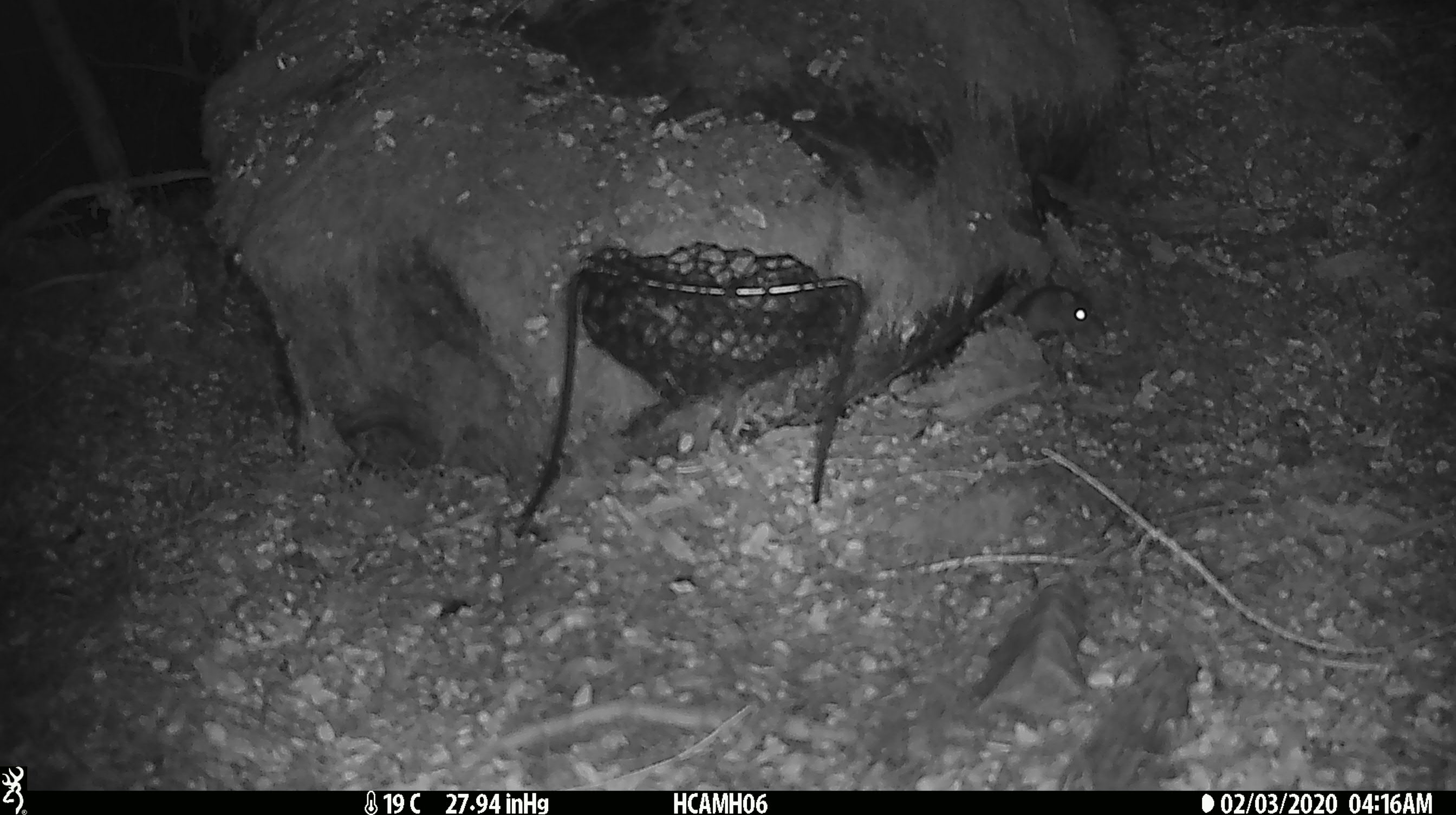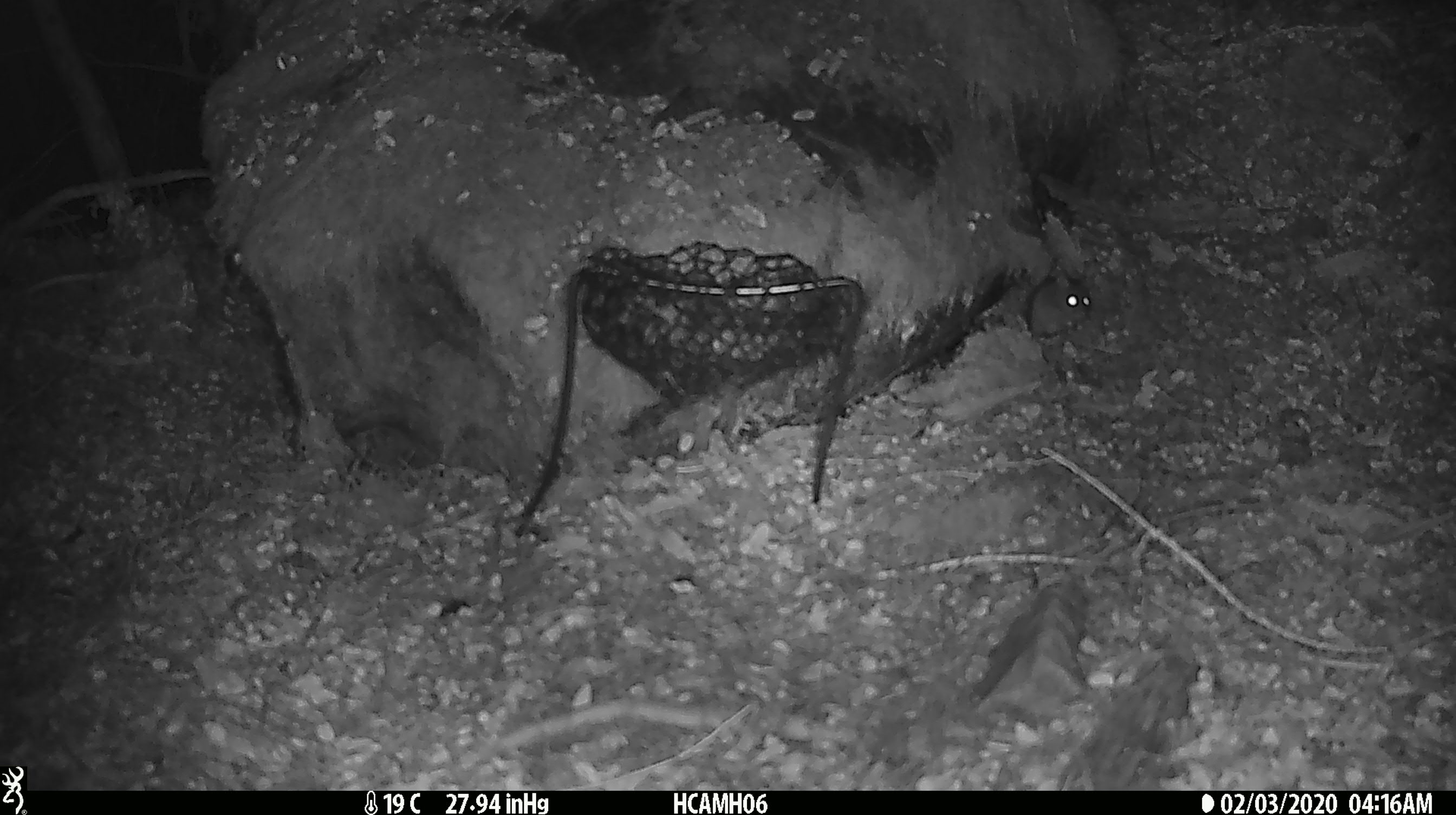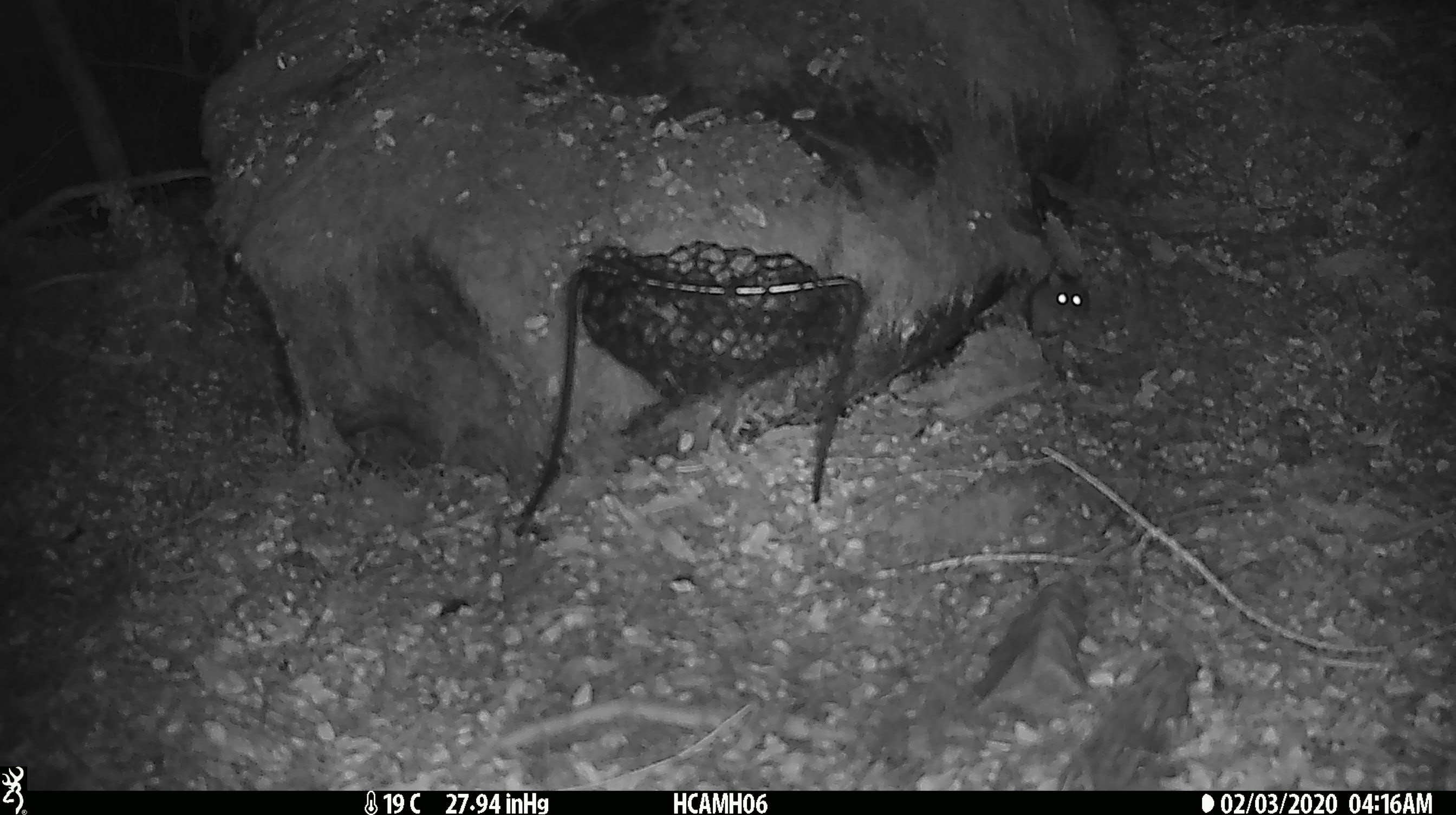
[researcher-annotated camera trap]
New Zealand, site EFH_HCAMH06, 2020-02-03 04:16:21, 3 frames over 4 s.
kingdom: Animalia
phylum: Chordata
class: Mammalia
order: Rodentia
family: Muridae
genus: Mus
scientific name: Mus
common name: mouse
Mouse (Mus).